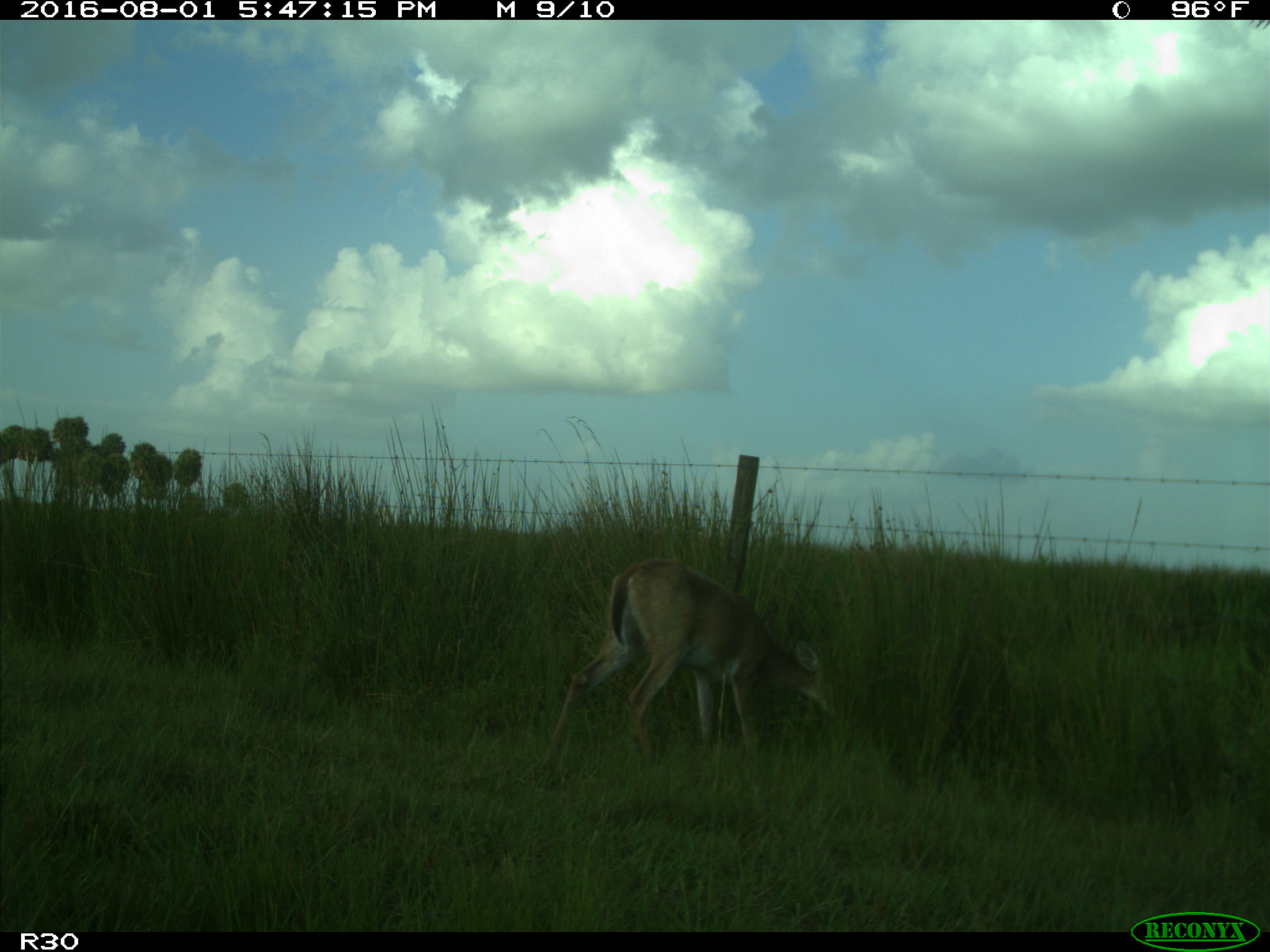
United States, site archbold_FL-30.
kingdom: Animalia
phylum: Chordata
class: Mammalia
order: Artiodactyla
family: Cervidae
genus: Odocoileus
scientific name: Odocoileus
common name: deer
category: unidentified deer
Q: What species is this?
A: Unidentified deer (deer) (Odocoileus).